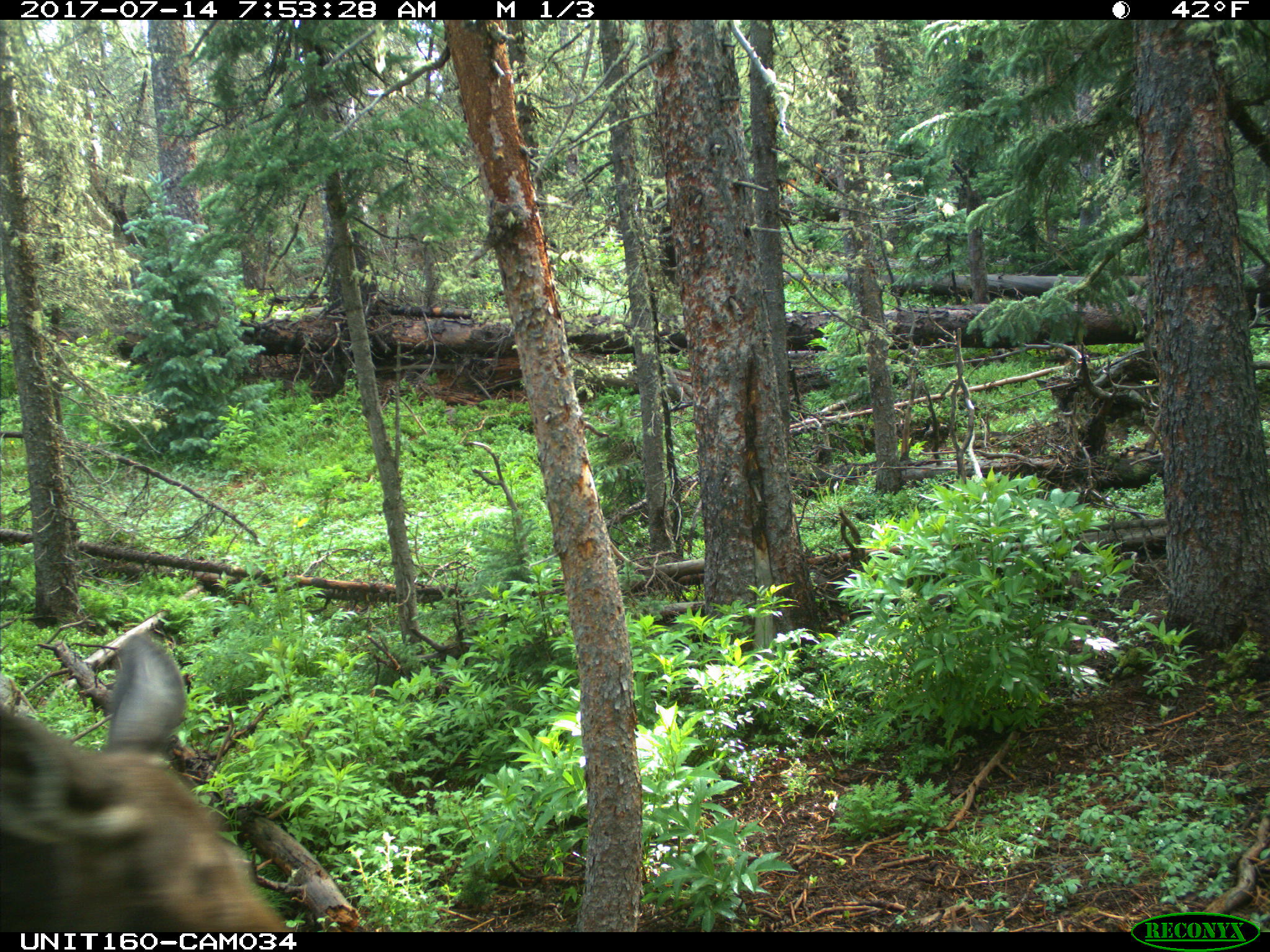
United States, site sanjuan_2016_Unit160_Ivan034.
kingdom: Animalia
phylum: Chordata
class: Mammalia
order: Artiodactyla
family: Cervidae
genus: Alces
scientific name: Alces alces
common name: moose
Alces alces (moose).